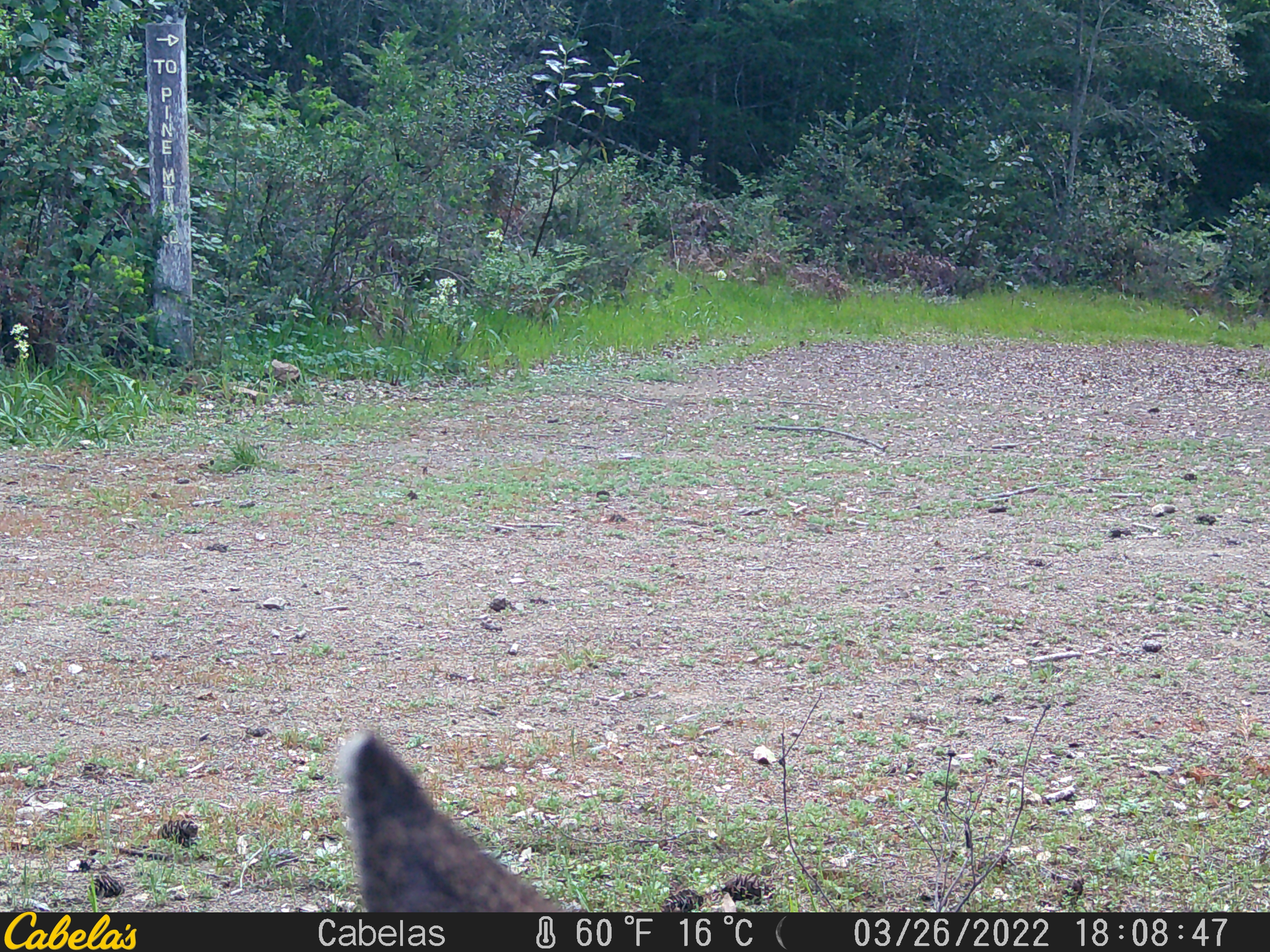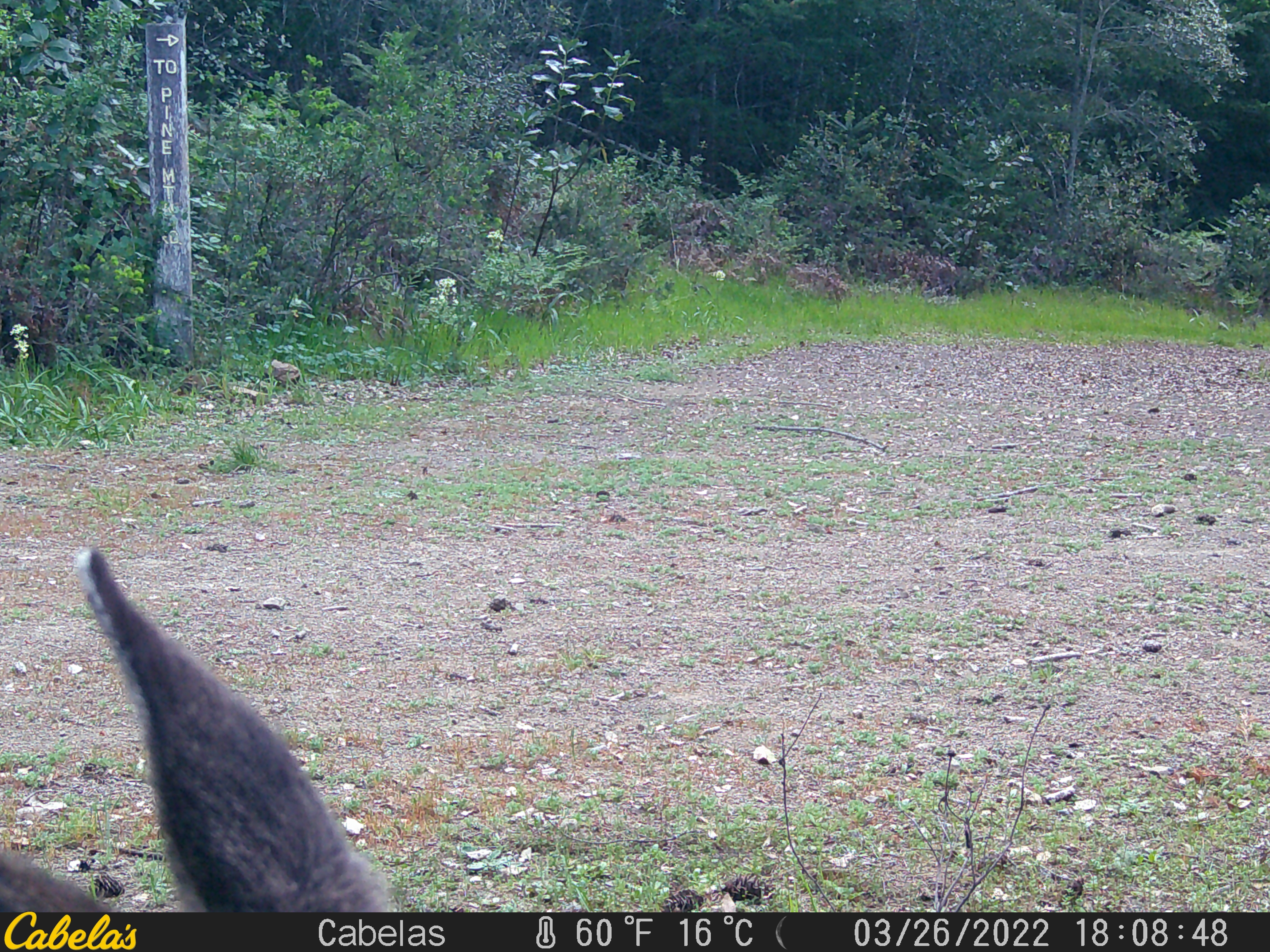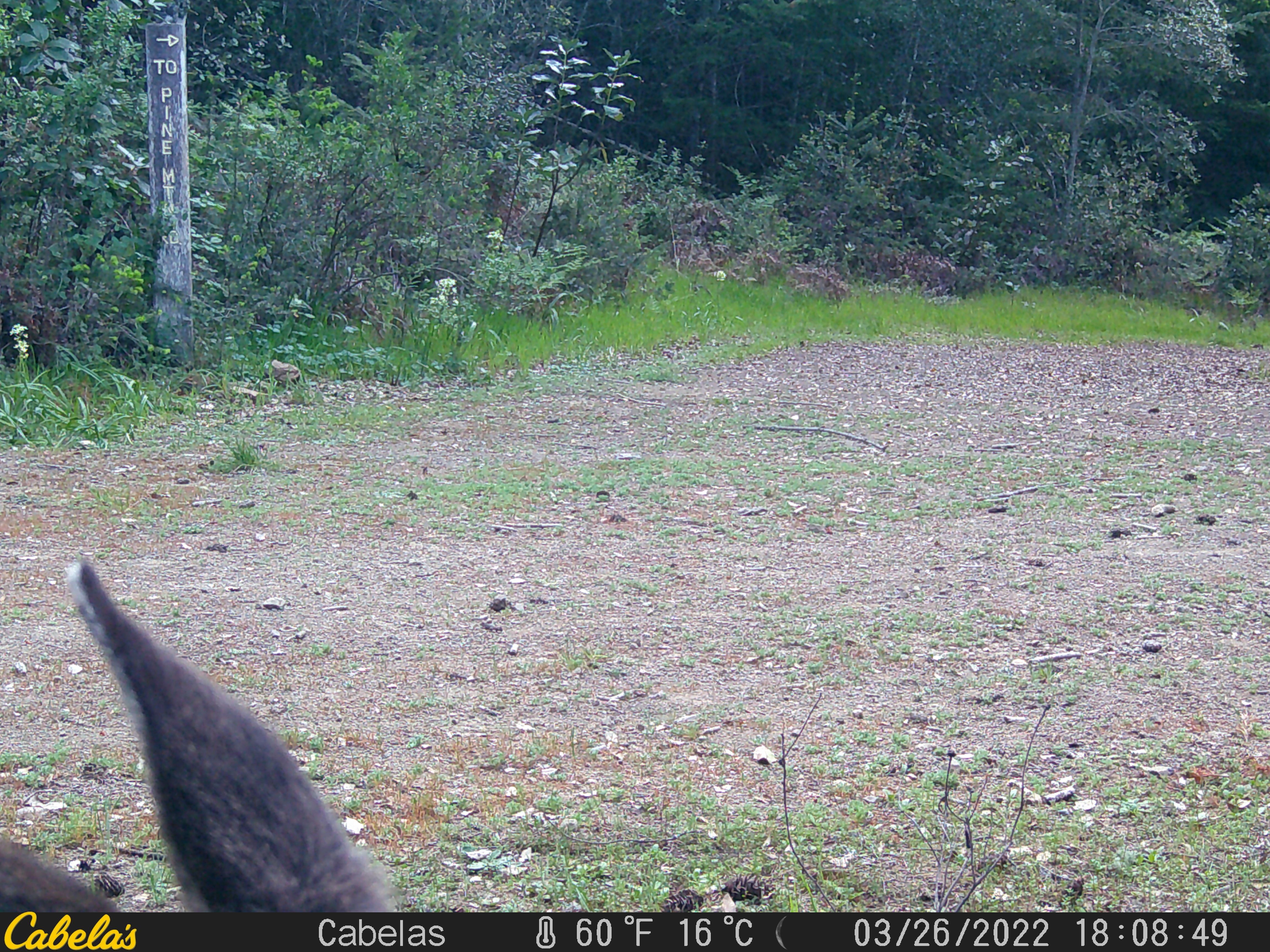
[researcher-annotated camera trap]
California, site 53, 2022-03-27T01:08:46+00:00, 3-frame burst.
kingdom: Animalia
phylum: Chordata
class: Mammalia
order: Artiodactyla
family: Cervidae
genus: Odocoileus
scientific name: Odocoileus hemionus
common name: mule deer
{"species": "mule deer (Odocoileus hemionus)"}